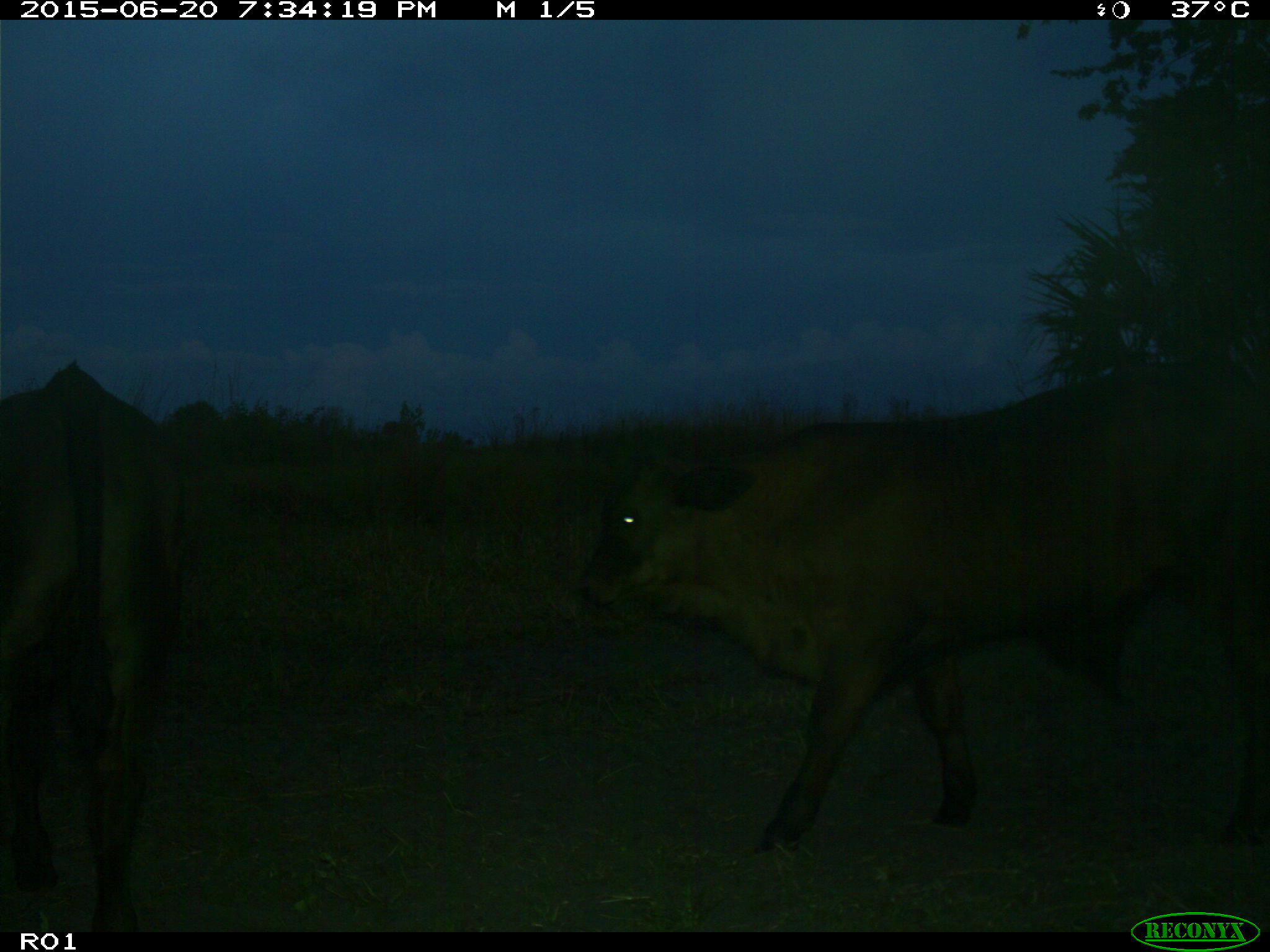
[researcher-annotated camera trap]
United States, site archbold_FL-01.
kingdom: Animalia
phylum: Chordata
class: Mammalia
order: Artiodactyla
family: Bovidae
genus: Bos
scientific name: Bos taurus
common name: domestic cow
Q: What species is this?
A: Bos taurus (domestic cow).